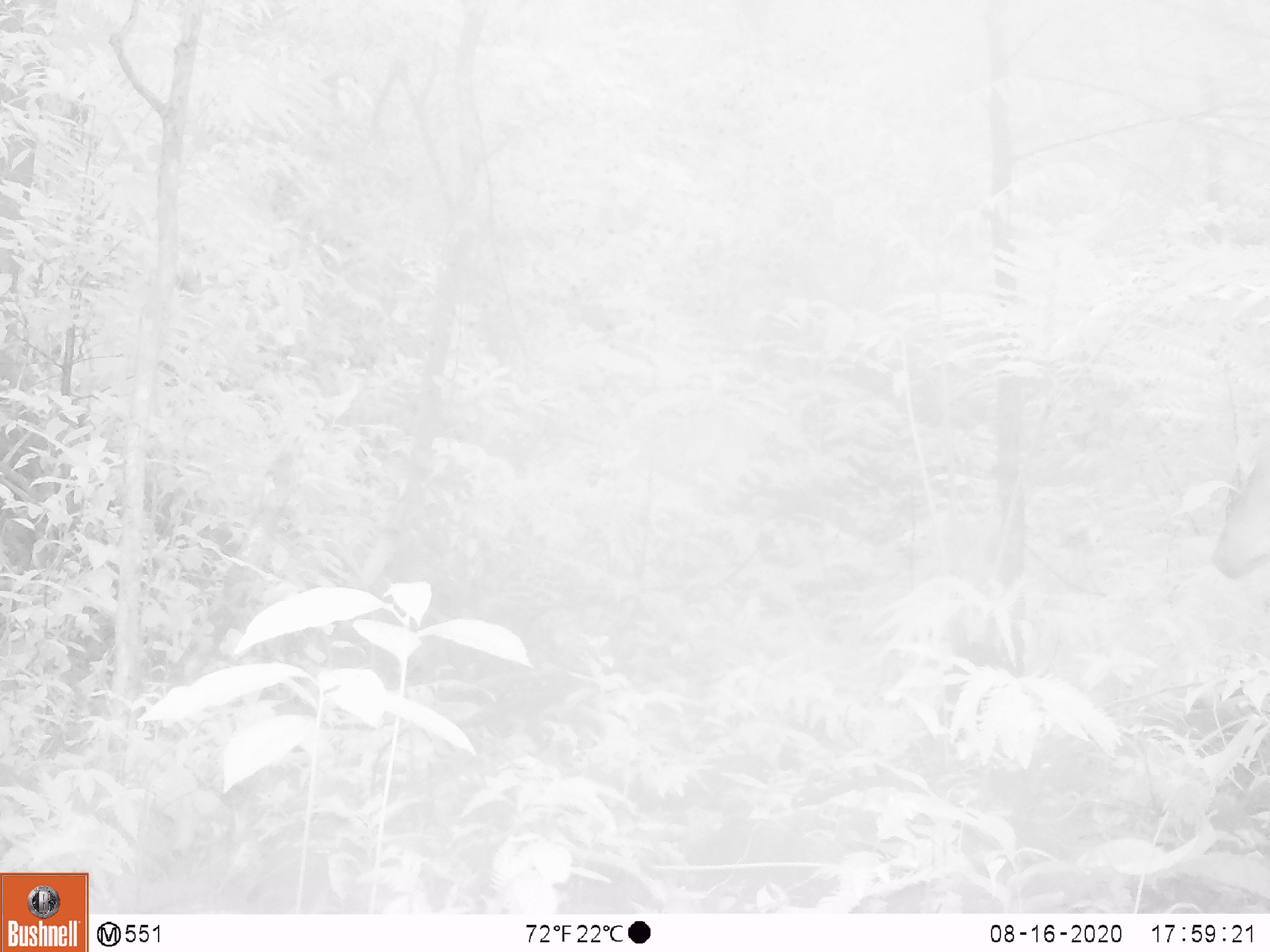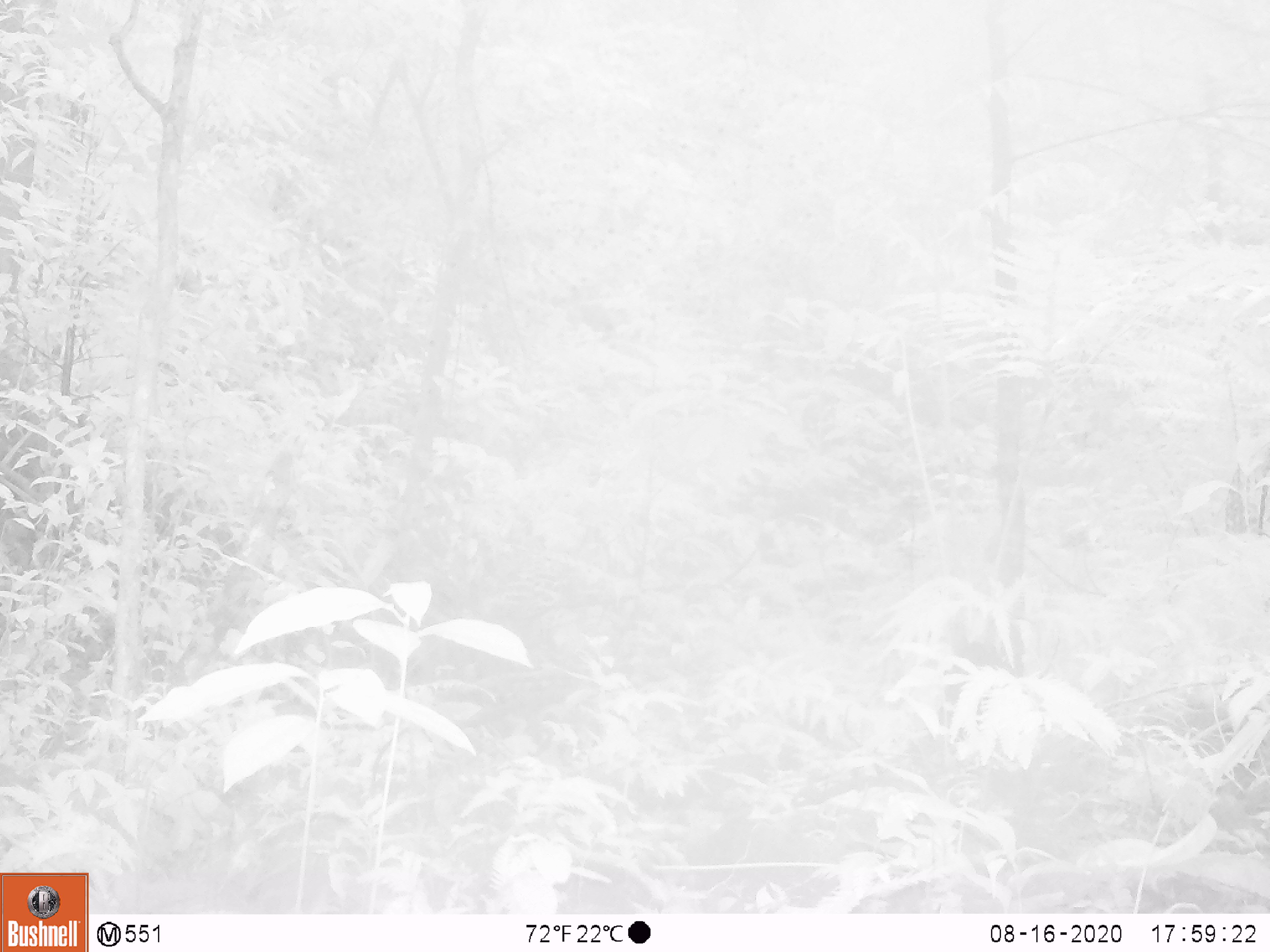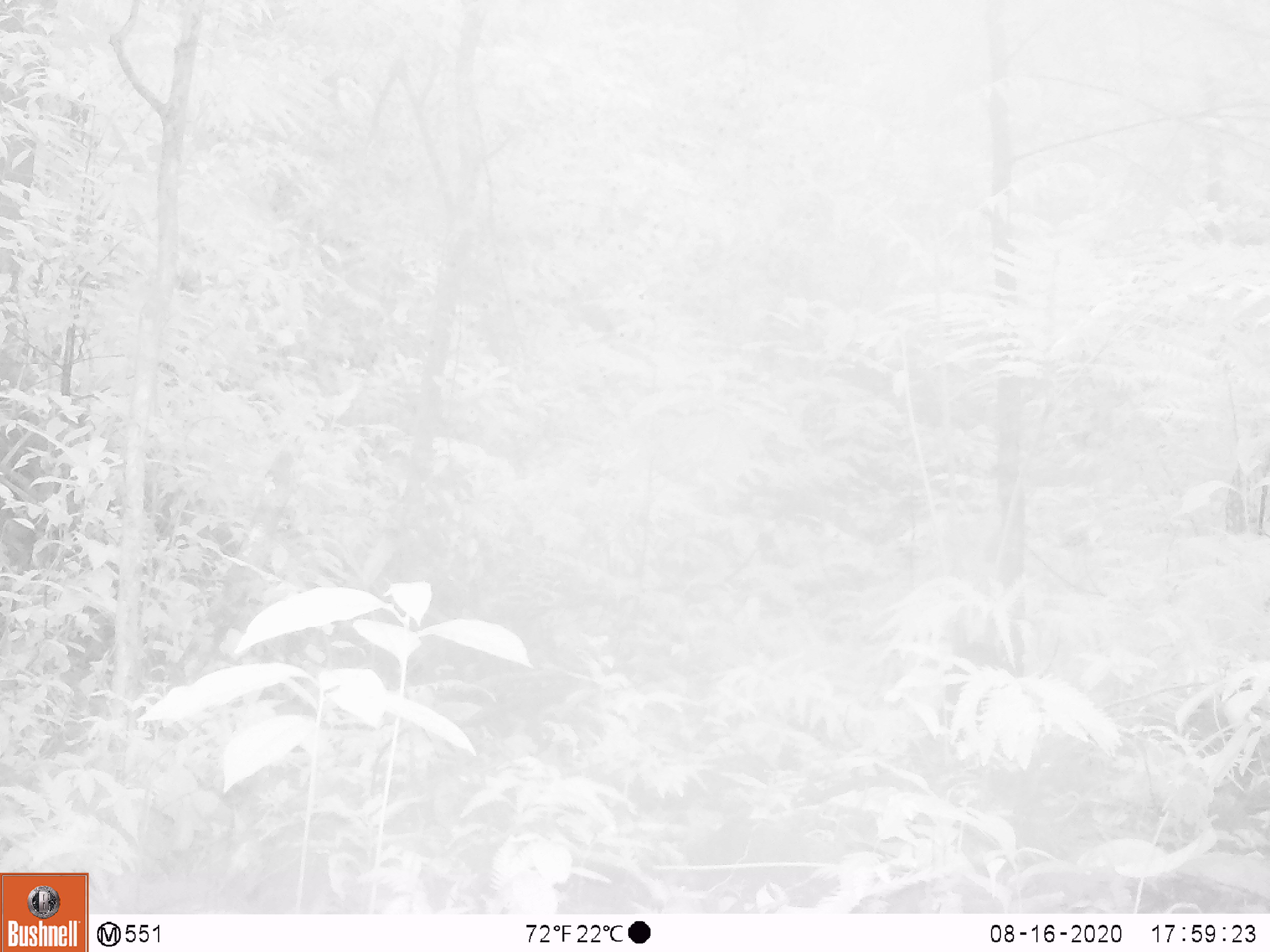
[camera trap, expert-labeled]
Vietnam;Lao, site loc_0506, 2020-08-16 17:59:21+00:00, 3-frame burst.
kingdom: Animalia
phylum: Chordata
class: Mammalia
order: Artiodactyla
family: Cervidae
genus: Muntiacus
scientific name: Muntiacus vuquangensis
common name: large-antlered muntjac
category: large antlered muntjac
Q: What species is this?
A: Large antlered muntjac (large-antlered muntjac) (Muntiacus vuquangensis).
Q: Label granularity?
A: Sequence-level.